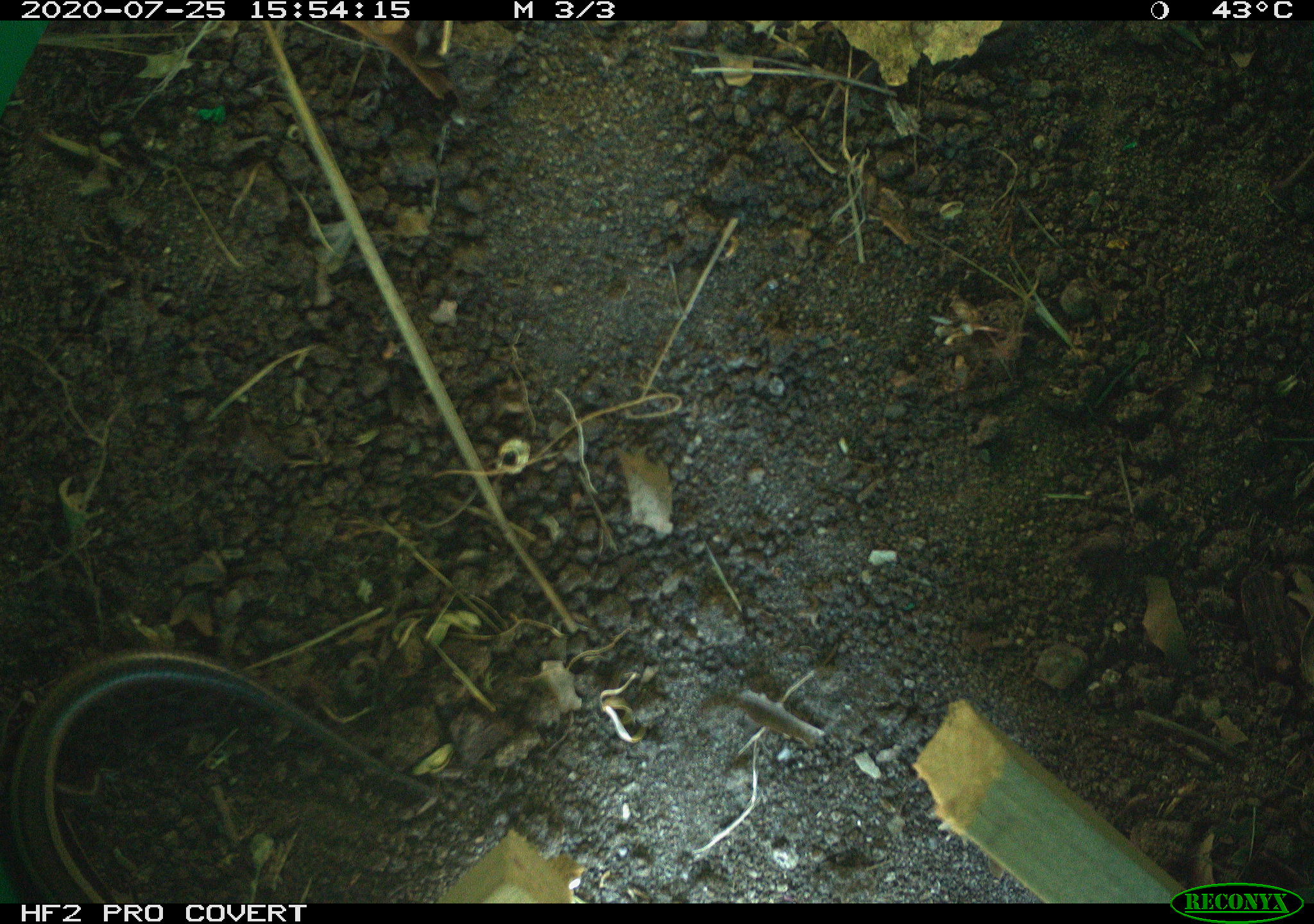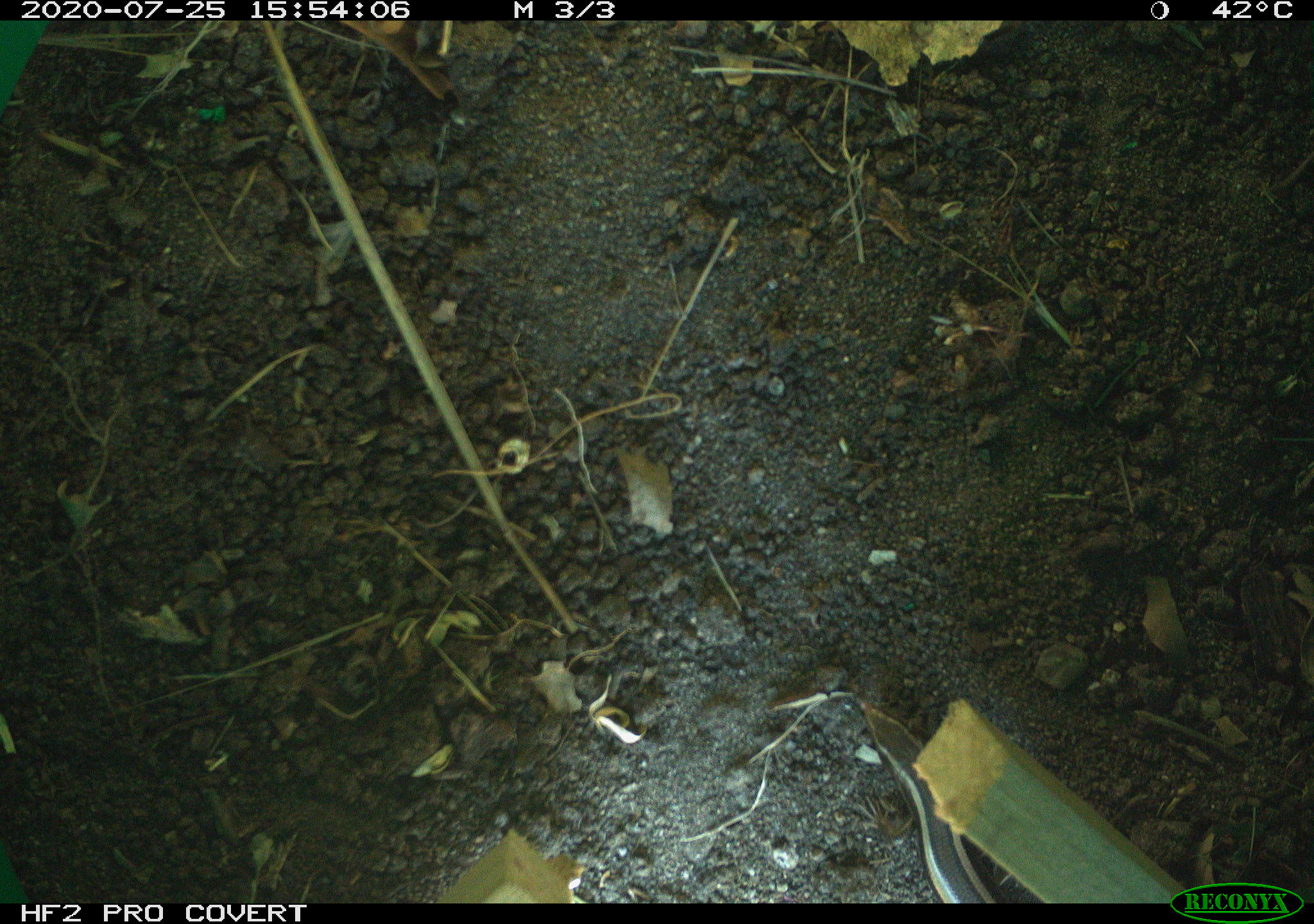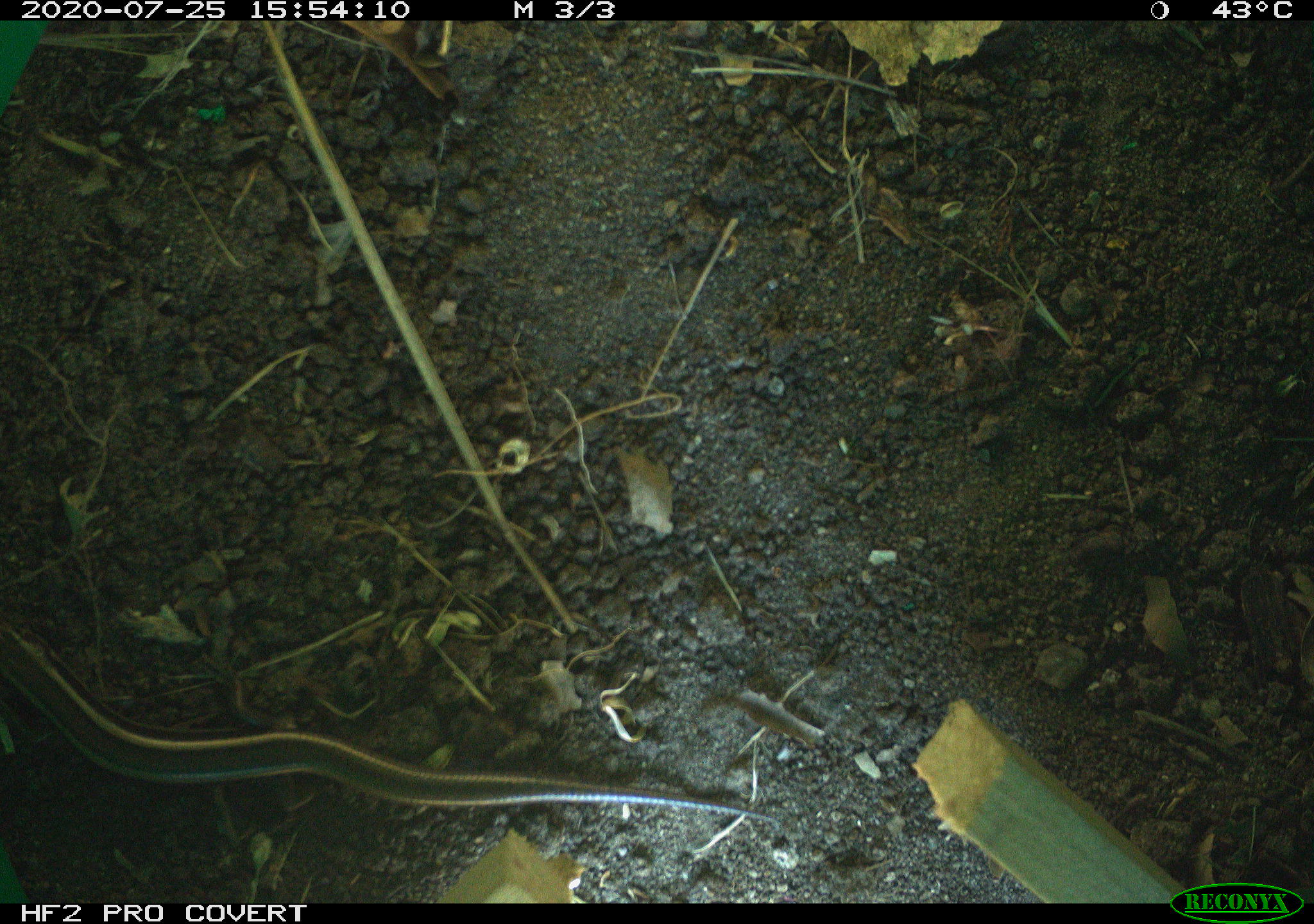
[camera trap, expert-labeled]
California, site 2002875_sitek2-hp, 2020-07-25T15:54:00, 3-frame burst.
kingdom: Animalia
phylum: Chordata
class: Reptilia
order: Squamata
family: Scincidae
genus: Plestiodon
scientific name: Plestiodon skiltonianus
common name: western skink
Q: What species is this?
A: Western skink (Plestiodon skiltonianus).